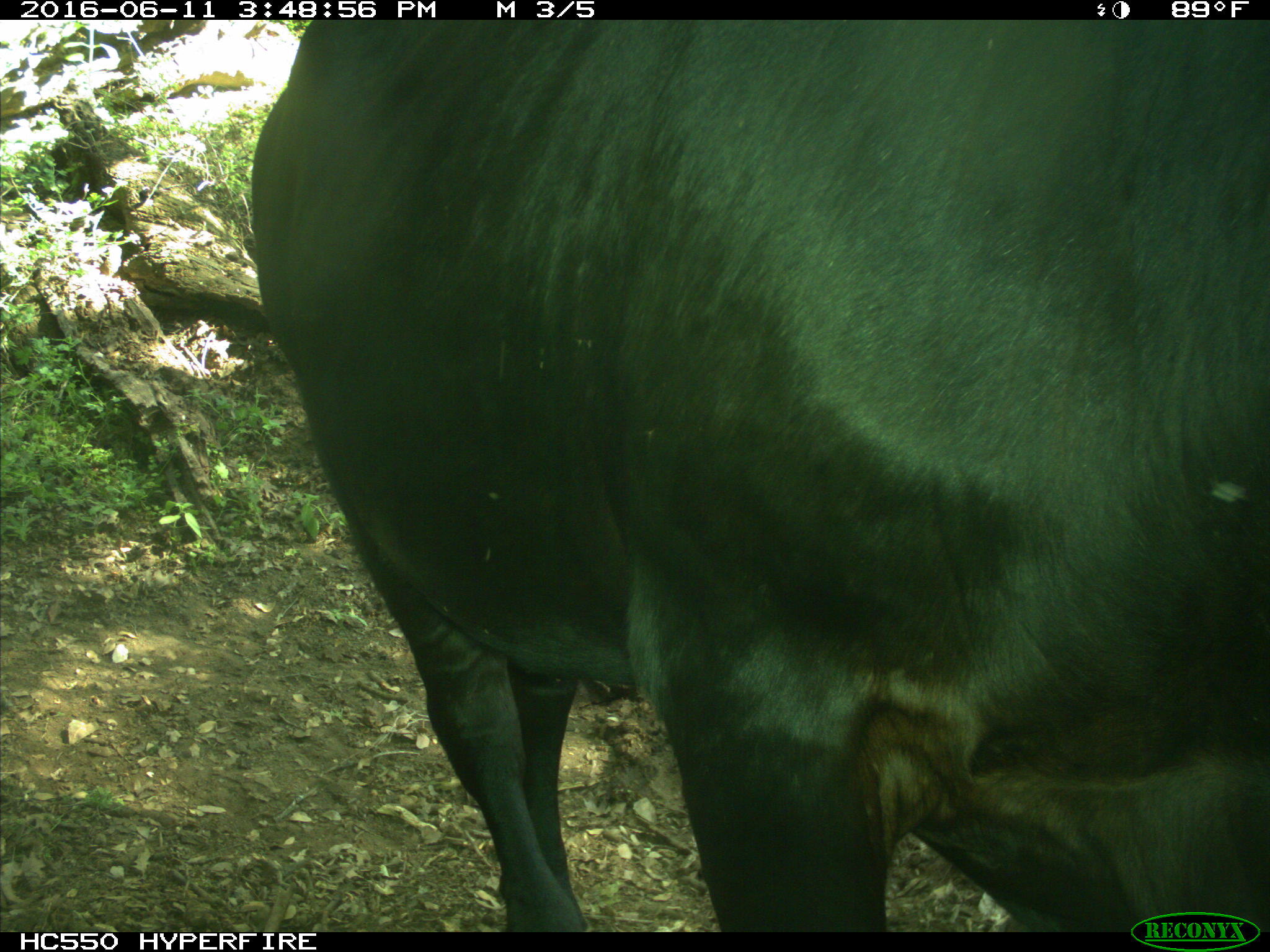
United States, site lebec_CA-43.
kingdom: Animalia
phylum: Chordata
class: Mammalia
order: Artiodactyla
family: Bovidae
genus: Bos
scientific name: Bos taurus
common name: domestic cow